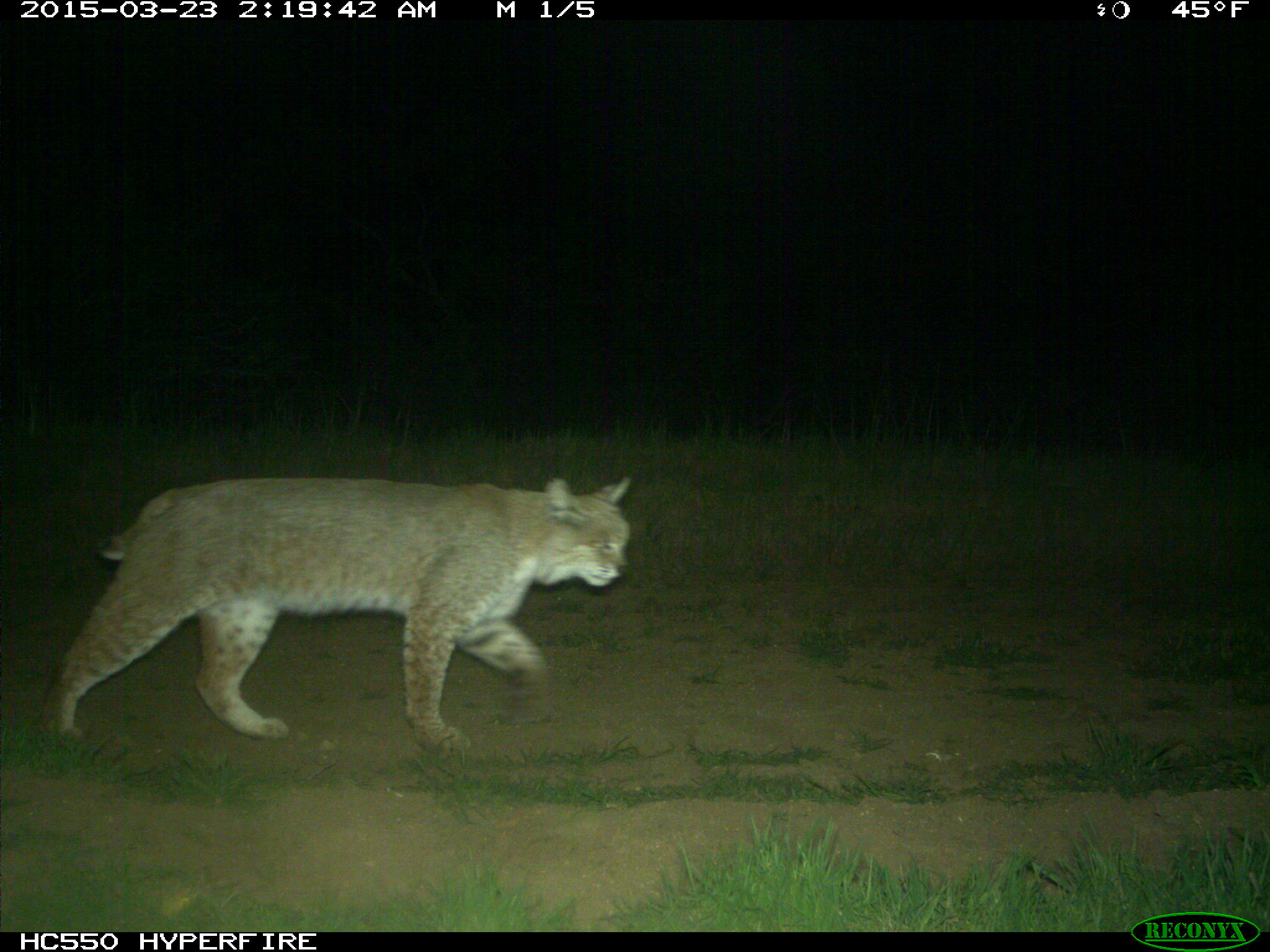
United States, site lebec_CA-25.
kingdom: Animalia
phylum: Chordata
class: Mammalia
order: Carnivora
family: Felidae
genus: Lynx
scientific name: Lynx rufus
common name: bobcat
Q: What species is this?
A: Lynx rufus (bobcat).